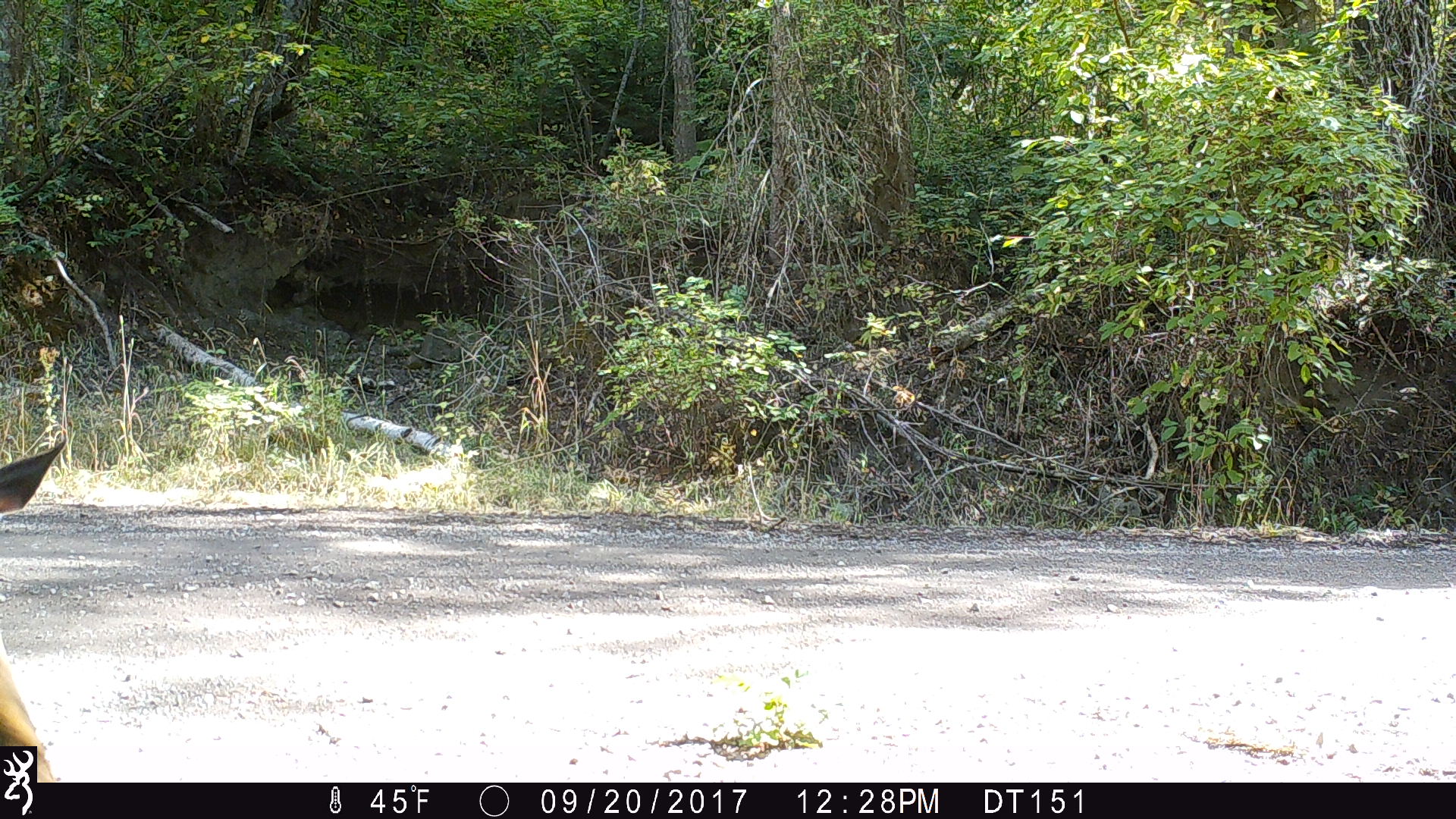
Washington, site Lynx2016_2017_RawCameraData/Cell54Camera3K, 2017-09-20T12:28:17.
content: unidentified animal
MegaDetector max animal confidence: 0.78